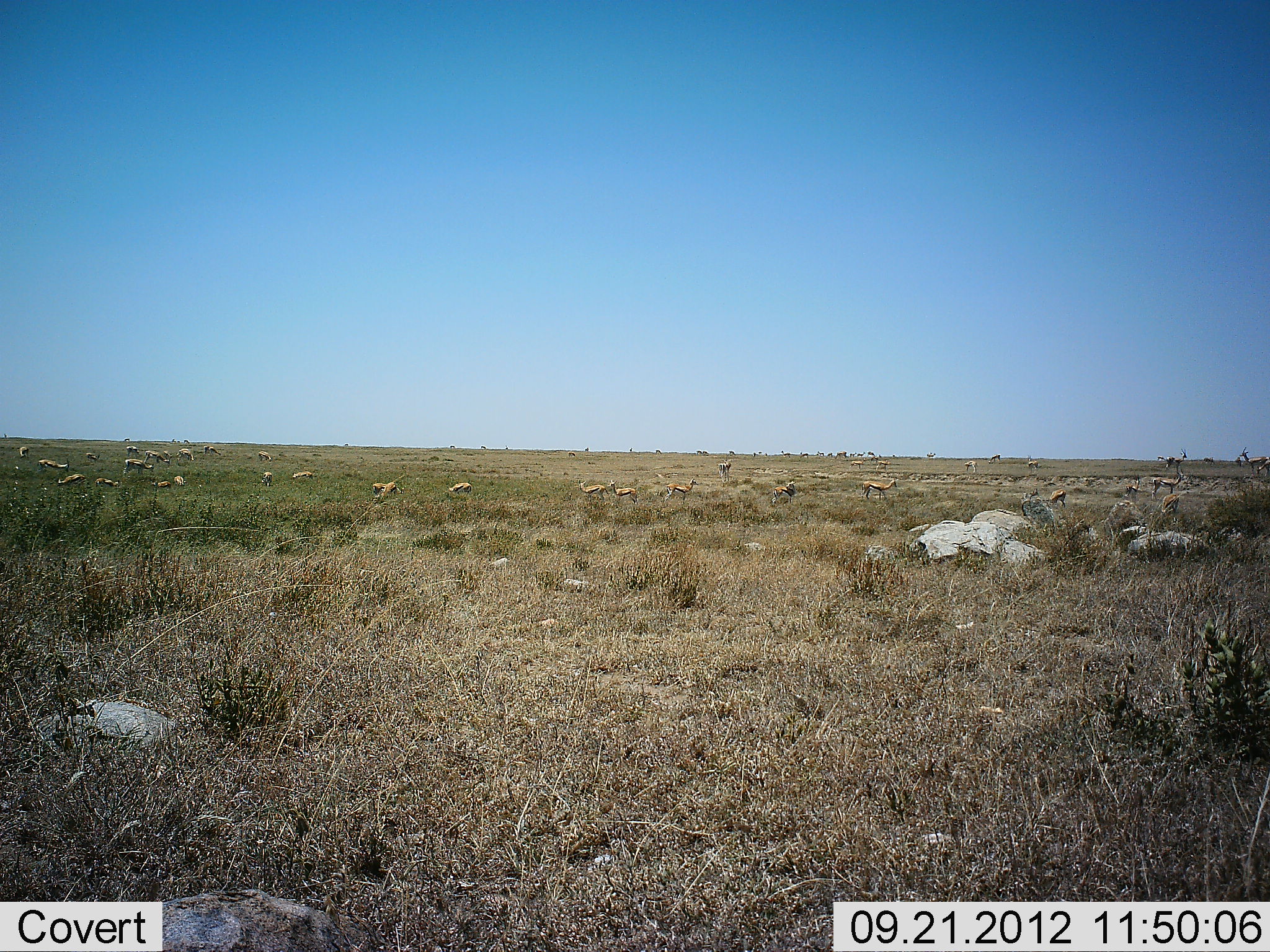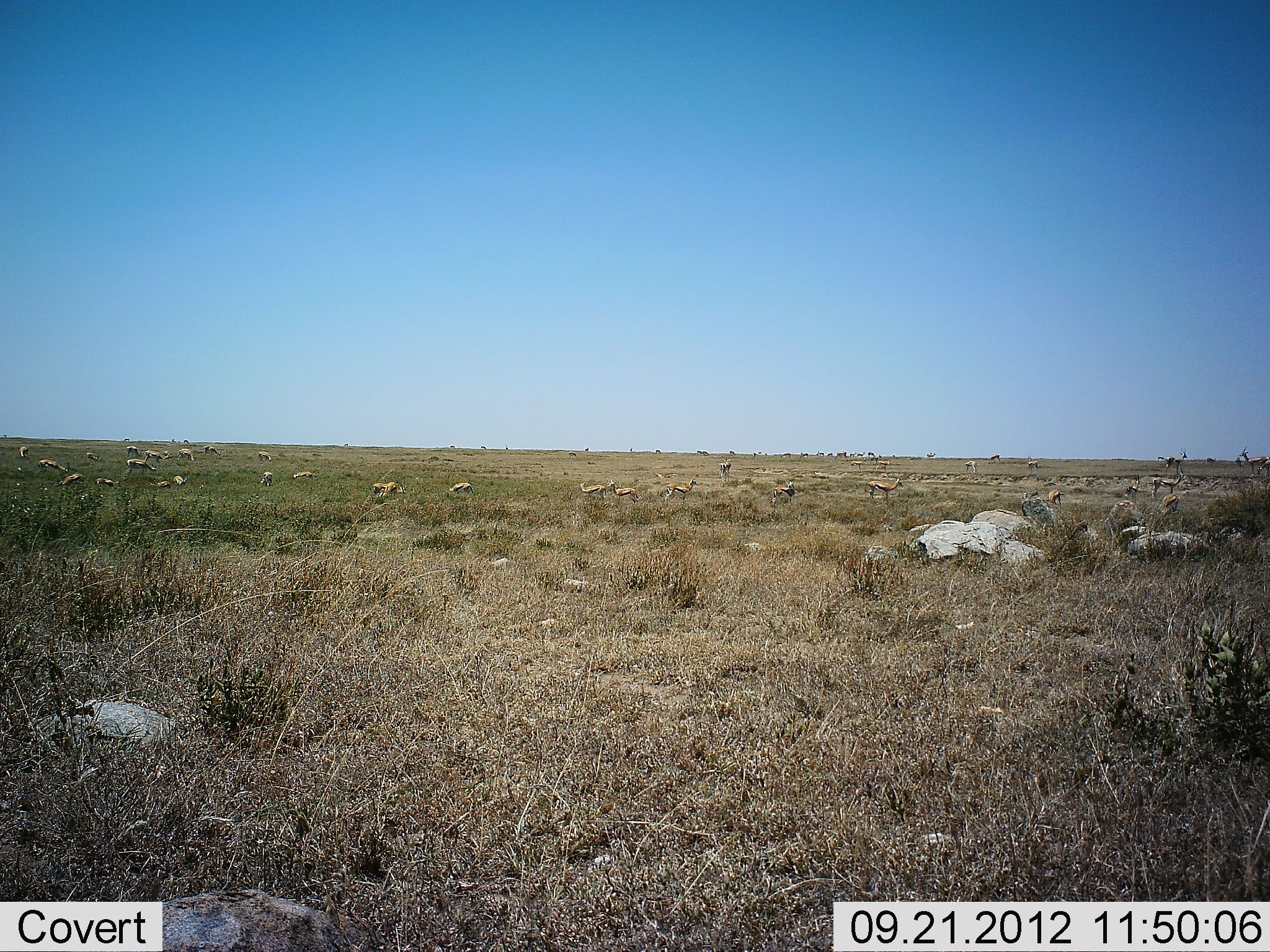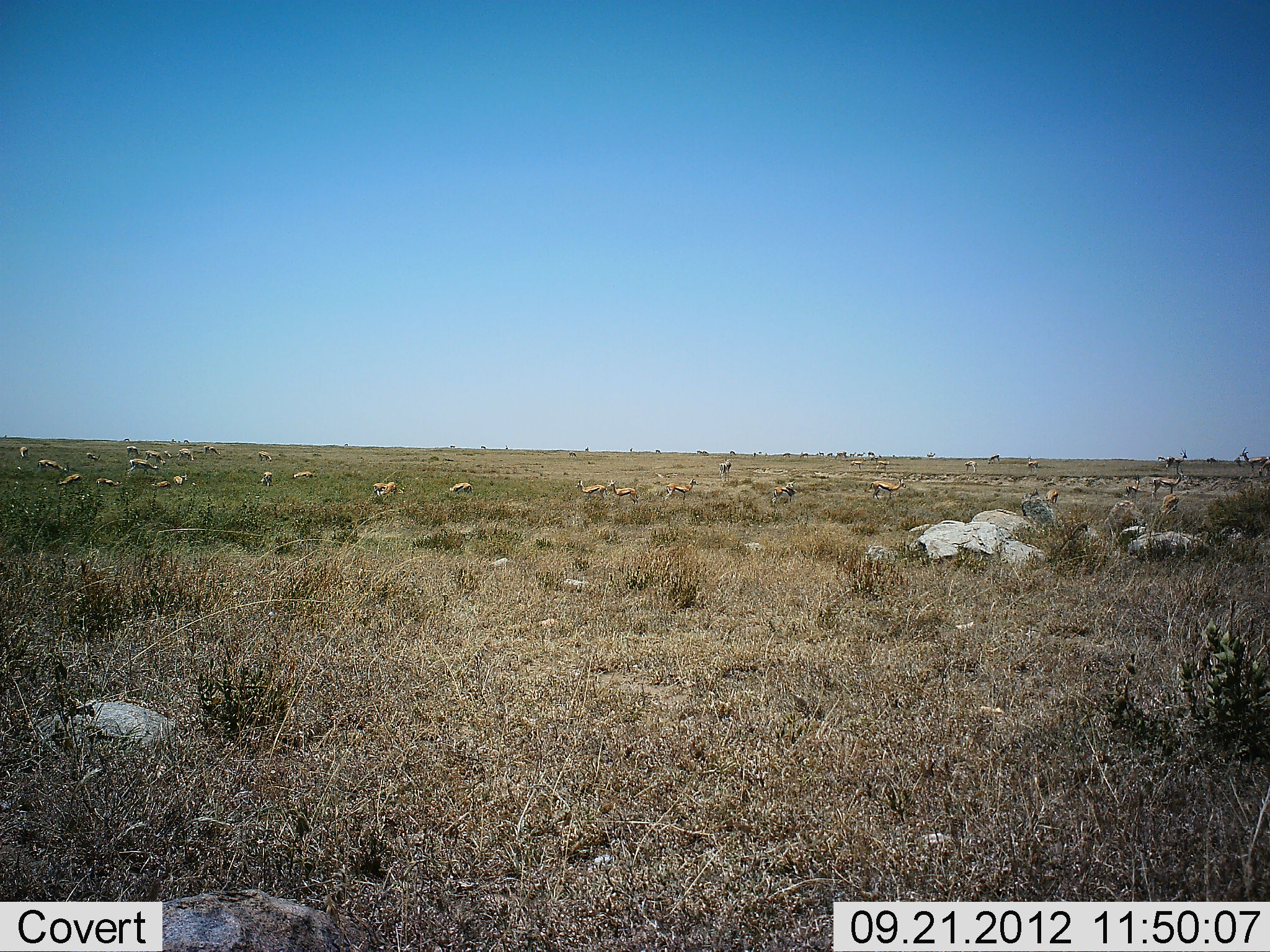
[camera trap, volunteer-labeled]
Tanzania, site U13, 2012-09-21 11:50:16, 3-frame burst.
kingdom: Animalia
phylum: Chordata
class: Mammalia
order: Artiodactyla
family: Bovidae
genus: Eudorcas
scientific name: Eudorcas thomsonii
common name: thomson's gazelle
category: gazellethomsons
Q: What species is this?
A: Gazellethomsons (thomson's gazelle) (Eudorcas thomsonii).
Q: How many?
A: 11-50.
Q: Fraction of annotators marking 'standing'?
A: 73%.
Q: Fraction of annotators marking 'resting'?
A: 0%.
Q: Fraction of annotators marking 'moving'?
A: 64%.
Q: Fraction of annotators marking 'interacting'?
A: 0%.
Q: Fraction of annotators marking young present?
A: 9%.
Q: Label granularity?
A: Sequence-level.